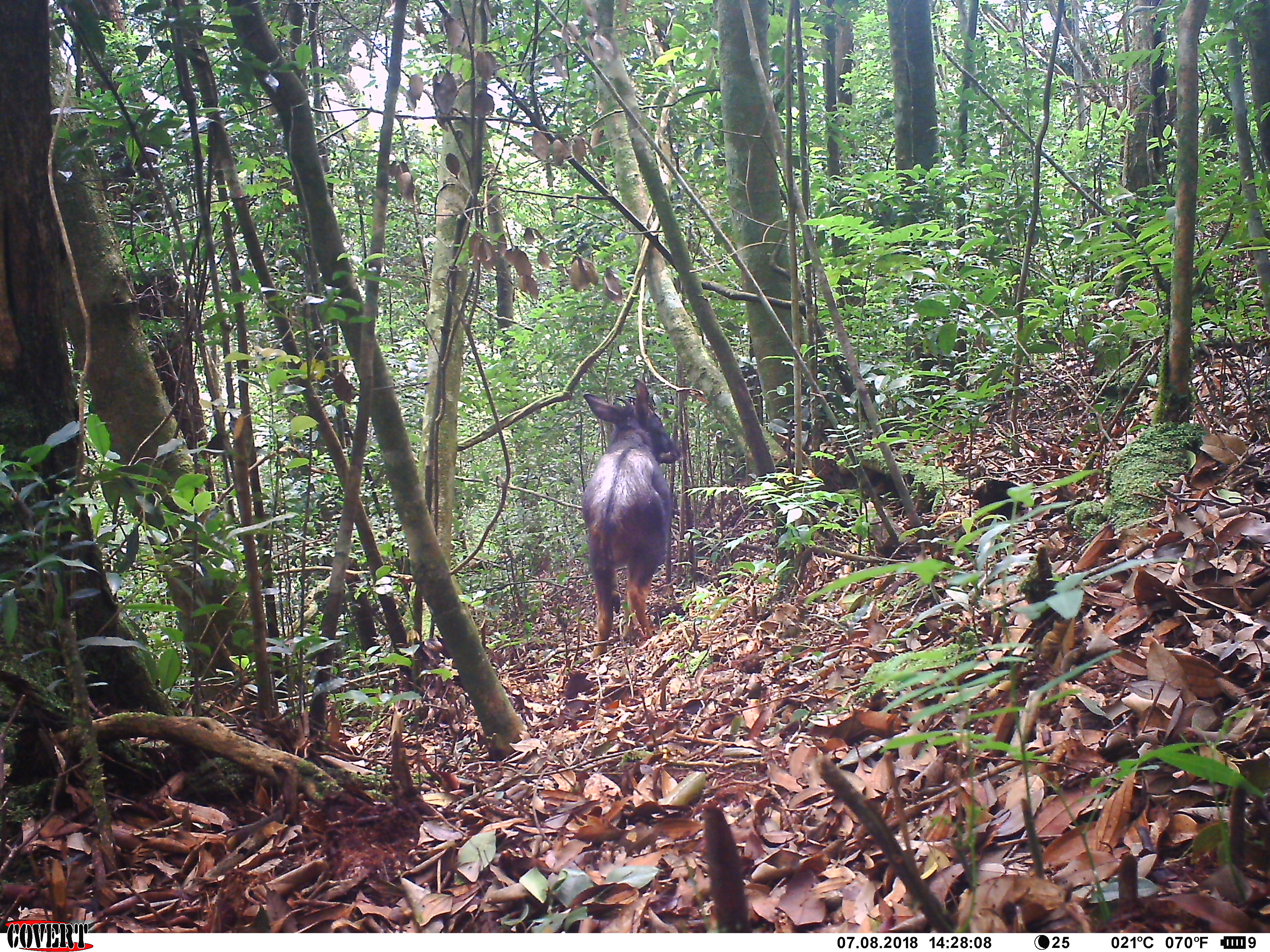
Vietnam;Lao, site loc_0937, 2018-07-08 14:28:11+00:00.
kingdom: Animalia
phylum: Chordata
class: Mammalia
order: Artiodactyla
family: Bovidae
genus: Capricornis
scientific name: Capricornis sumatraensis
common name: chinese serow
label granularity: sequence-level